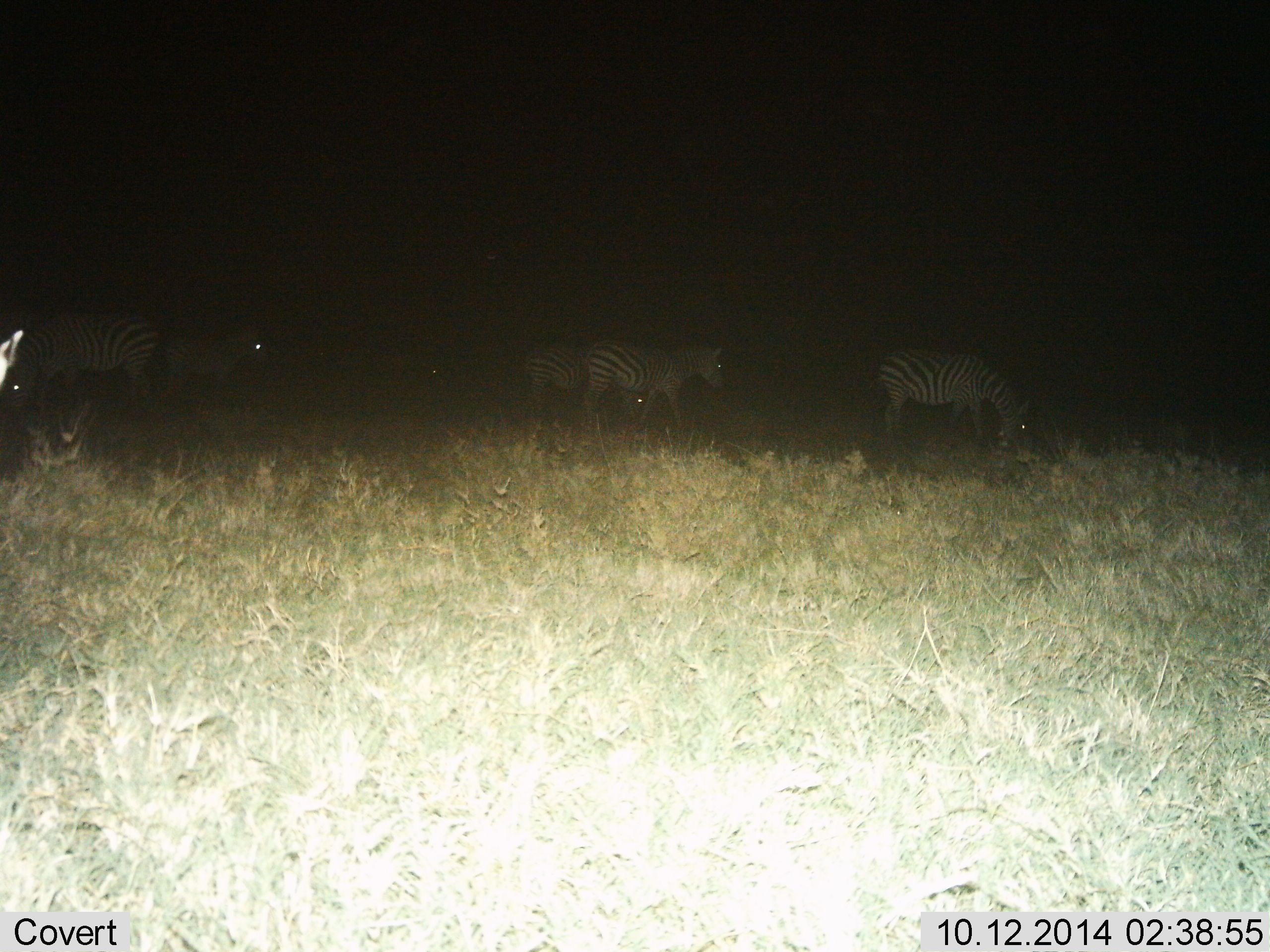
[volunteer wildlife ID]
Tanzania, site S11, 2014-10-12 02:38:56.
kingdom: Animalia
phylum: Chordata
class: Mammalia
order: Perissodactyla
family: Equidae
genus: Equus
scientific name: Equus quagga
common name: plains zebra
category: zebra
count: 5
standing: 90%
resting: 0%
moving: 50%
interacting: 10%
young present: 10%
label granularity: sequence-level